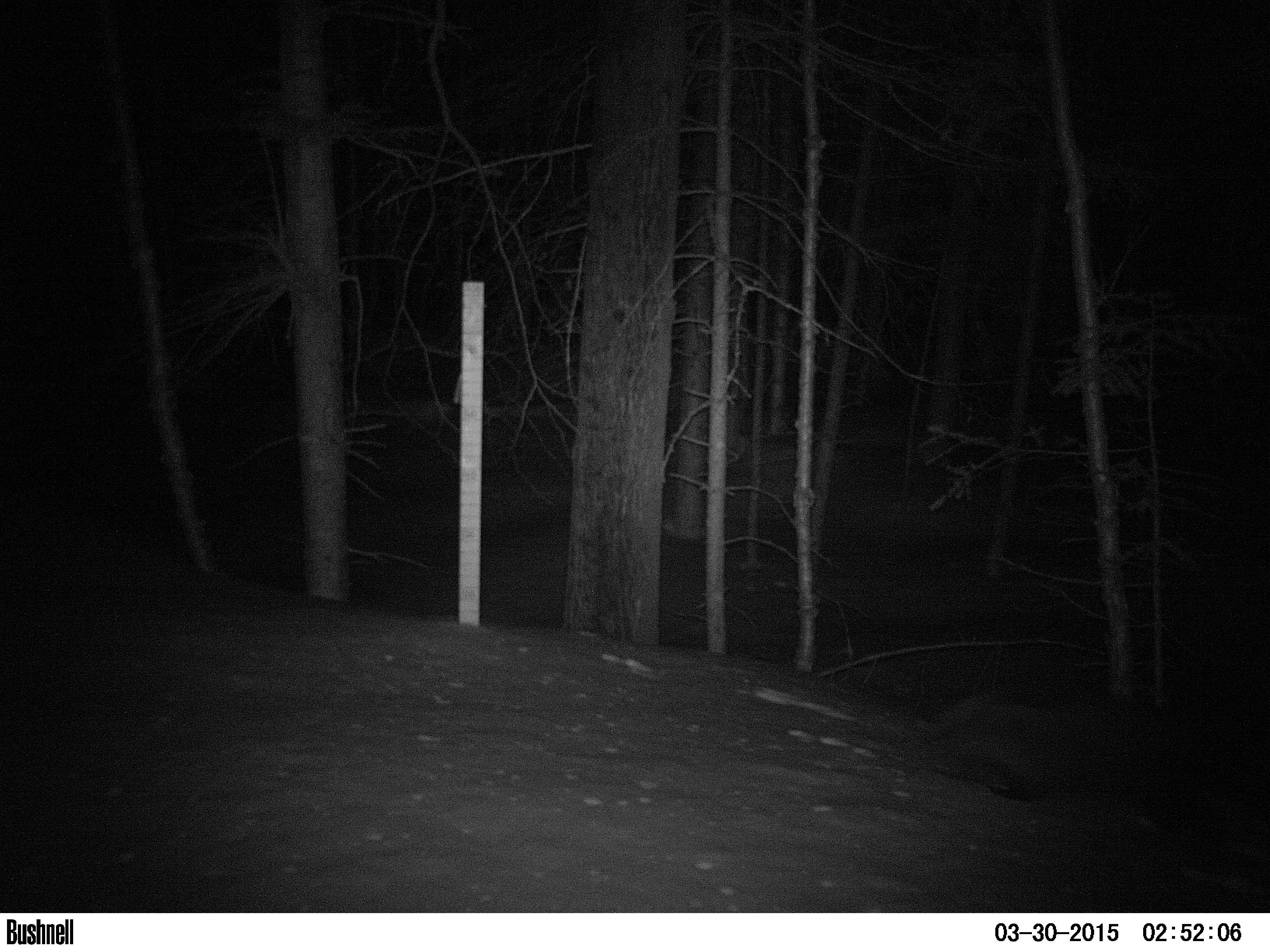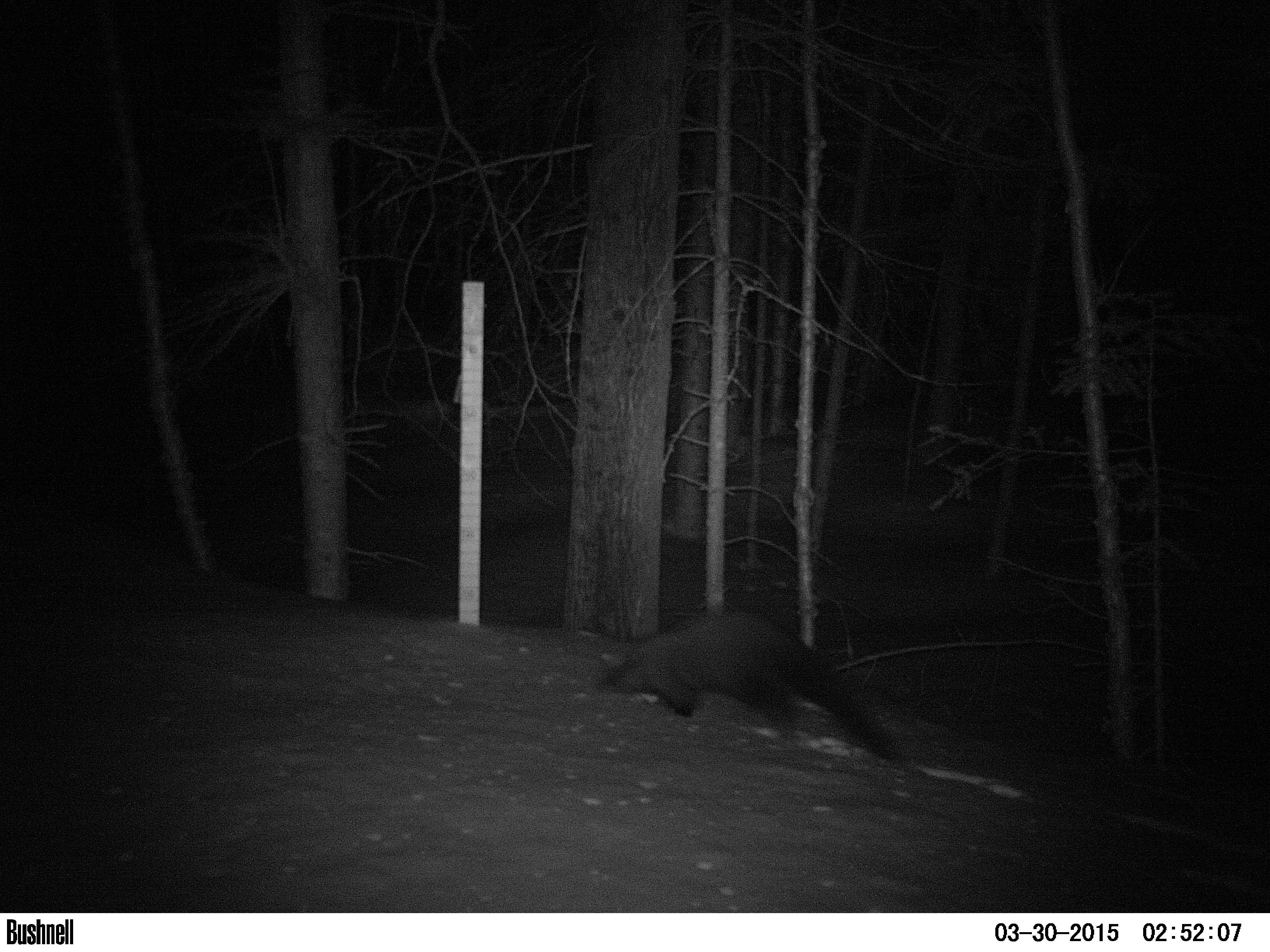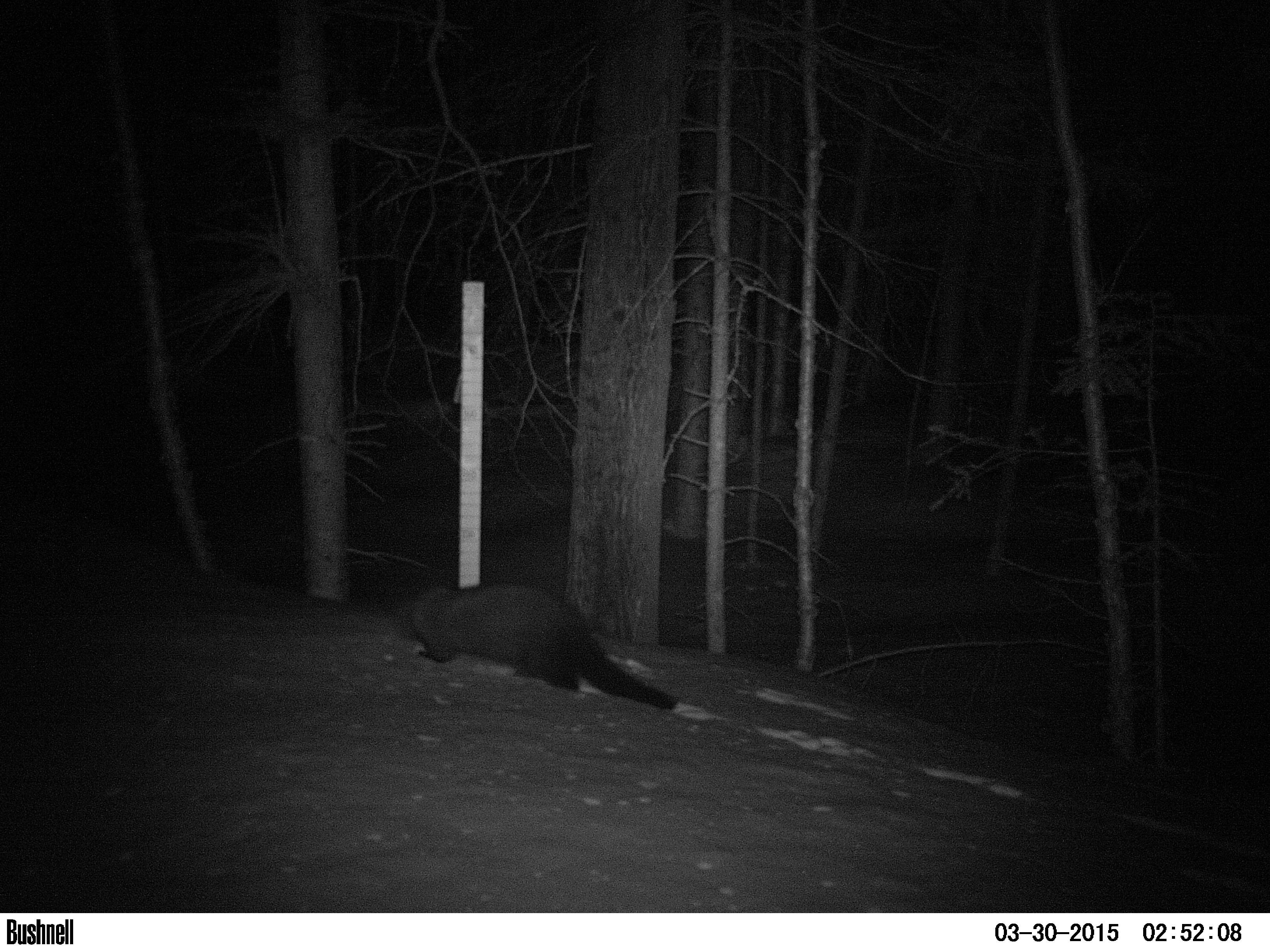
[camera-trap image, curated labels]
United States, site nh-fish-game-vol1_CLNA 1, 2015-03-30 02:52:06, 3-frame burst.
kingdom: Animalia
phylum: Chordata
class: Mammalia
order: Carnivora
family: Mustelidae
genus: Pekania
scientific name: Pekania pennanti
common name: fisher